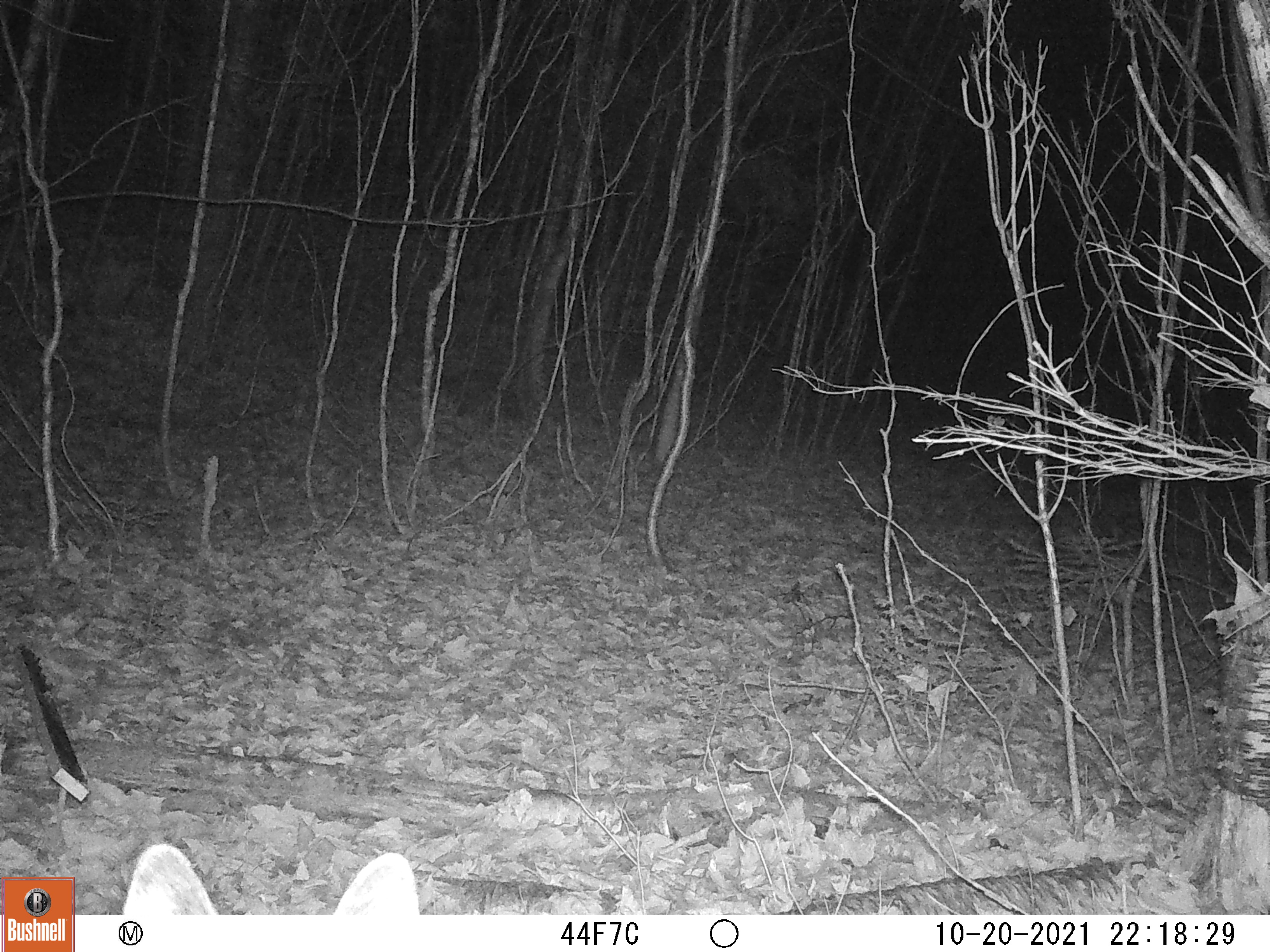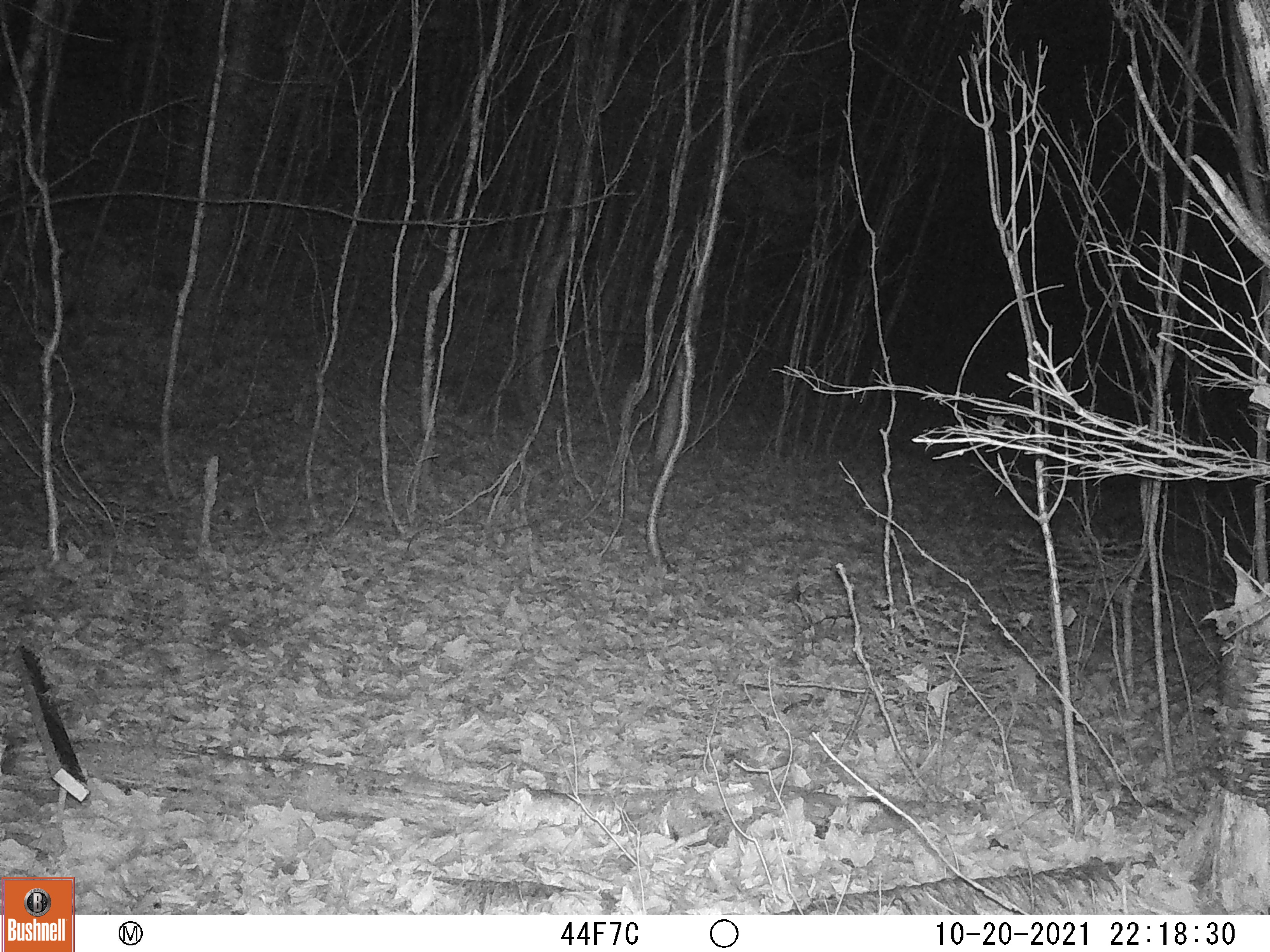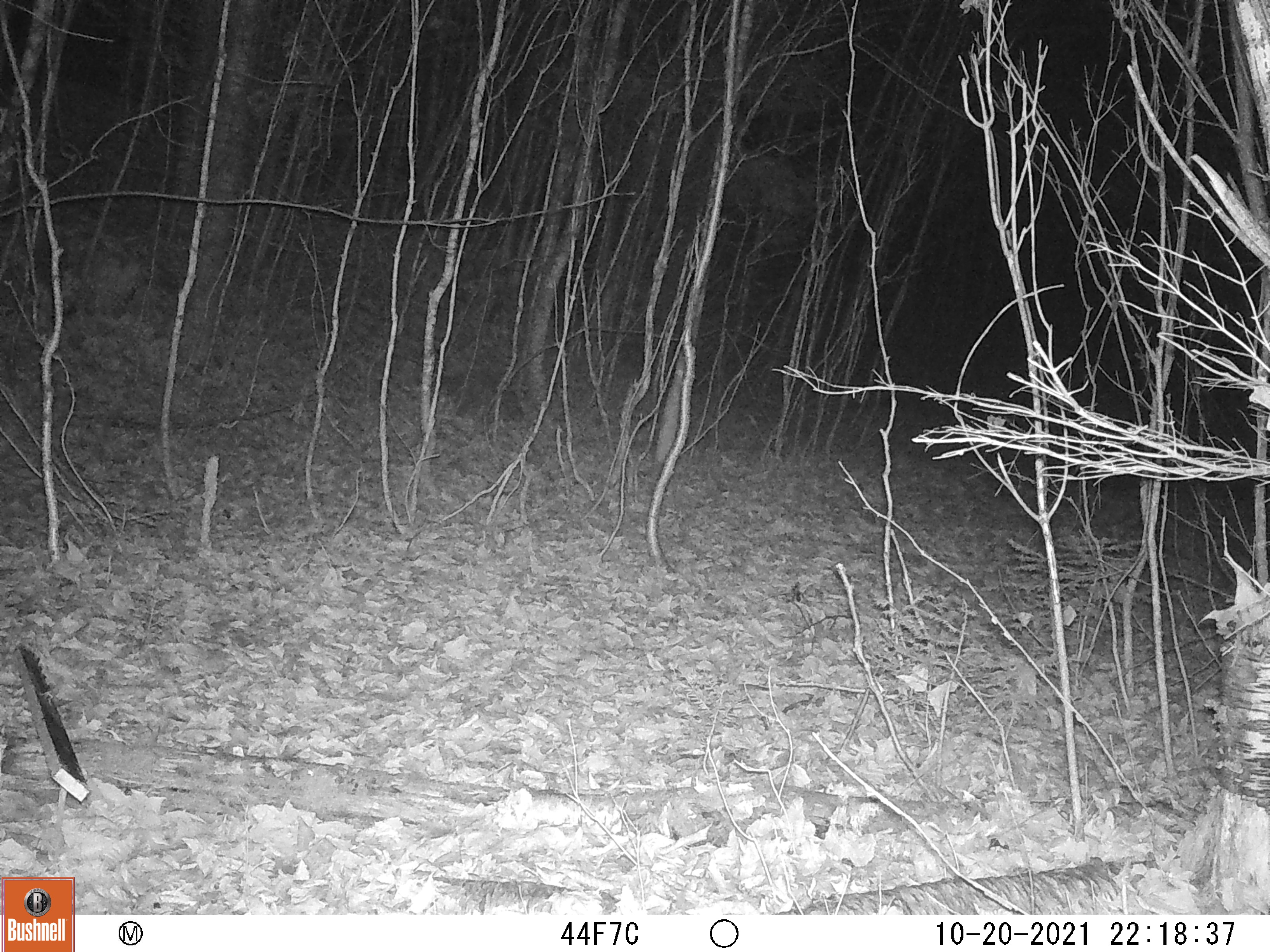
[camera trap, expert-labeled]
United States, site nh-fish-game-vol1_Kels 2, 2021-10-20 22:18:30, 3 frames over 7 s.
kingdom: Animalia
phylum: Chordata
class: Mammalia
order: Carnivora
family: Canidae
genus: Canis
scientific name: Canis latrans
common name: coyote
Coyote (Canis latrans).